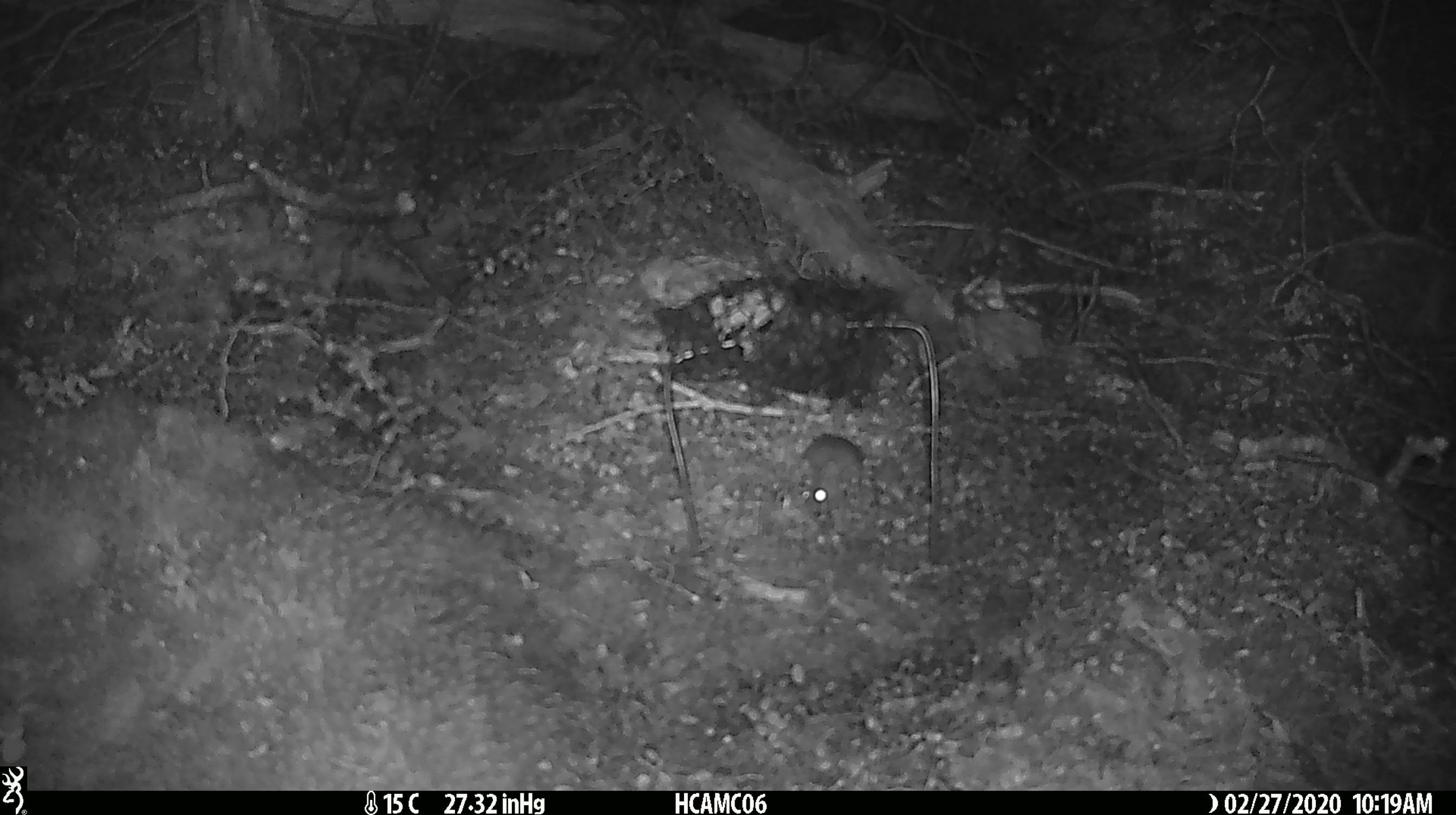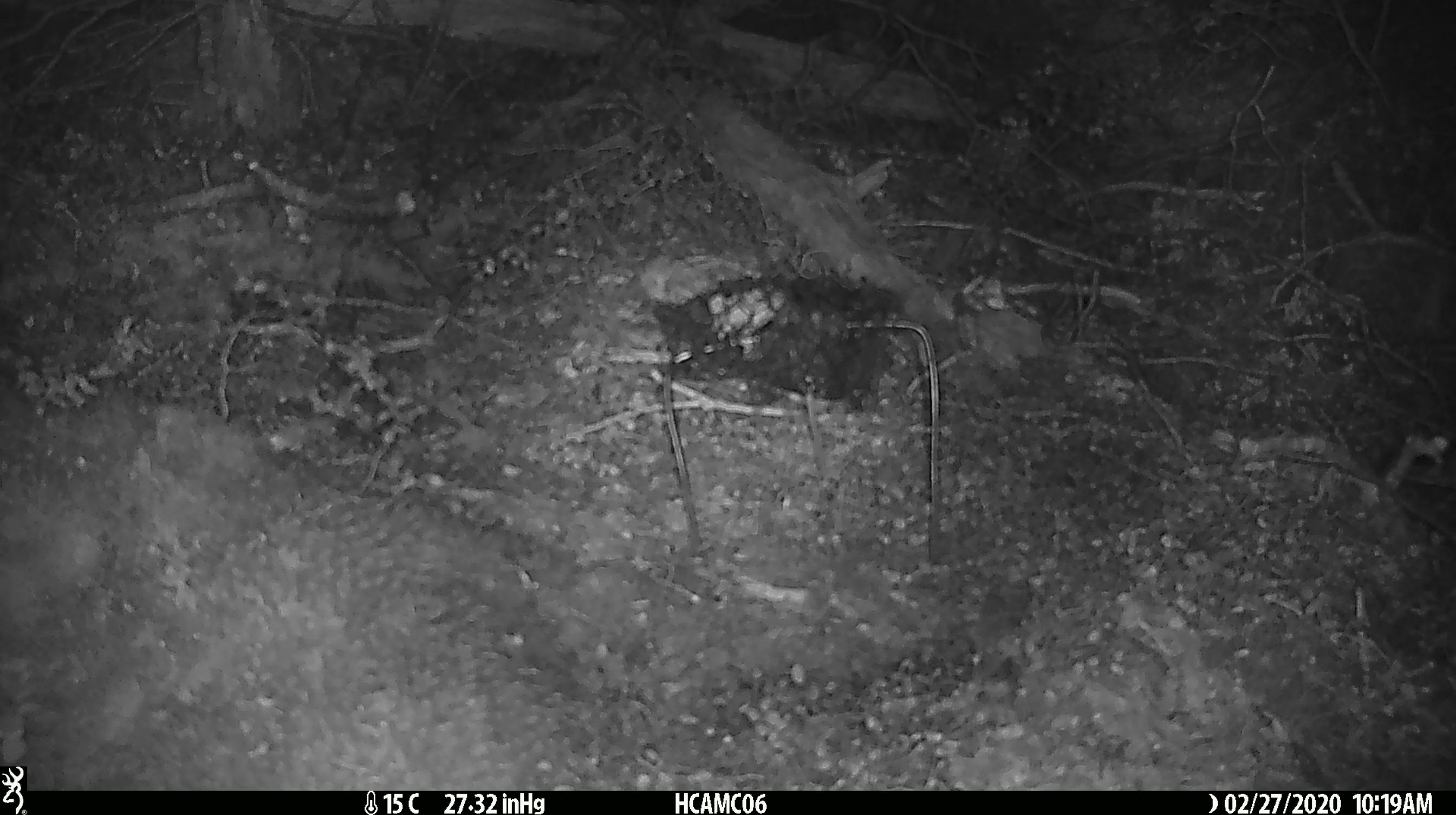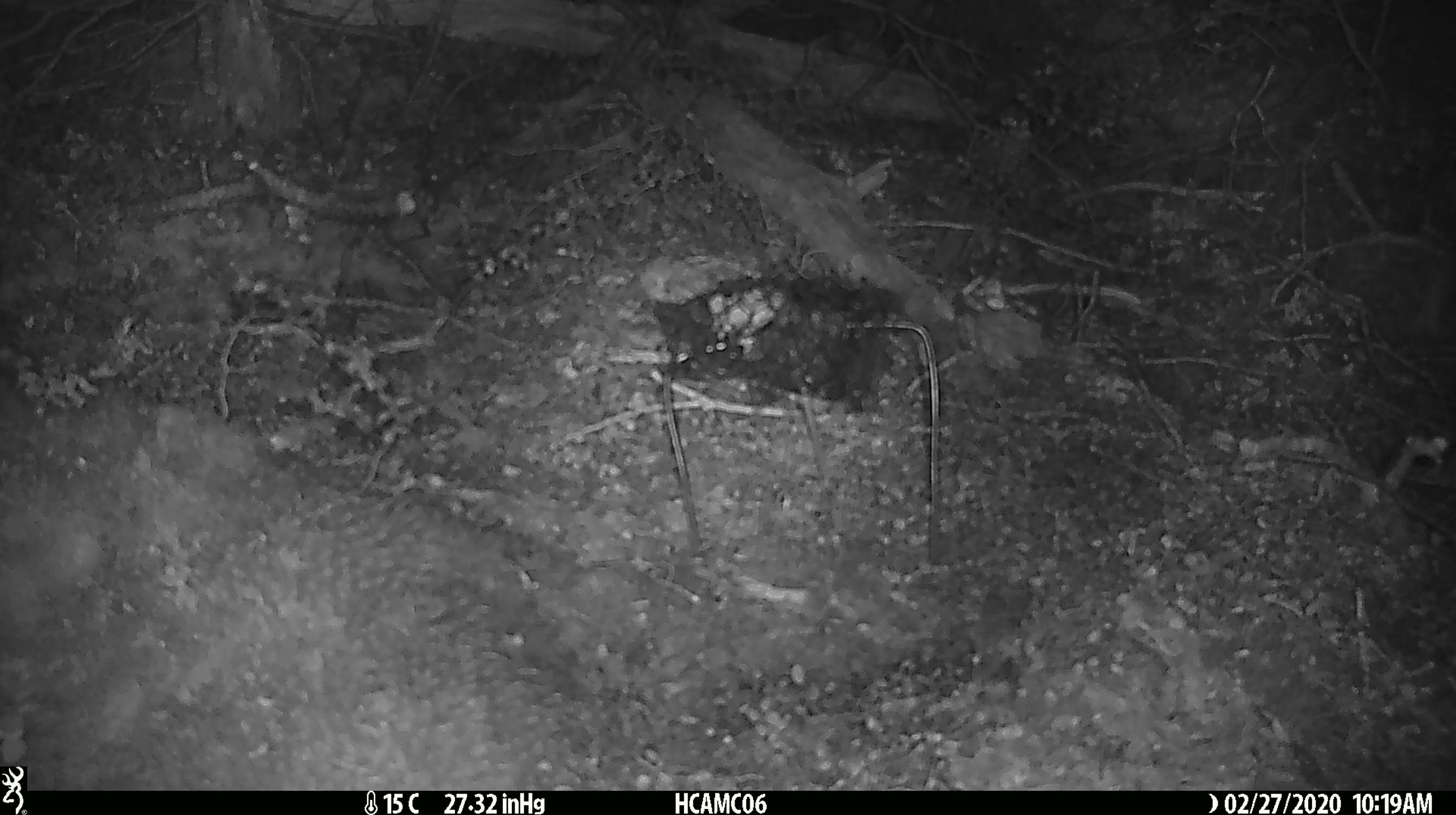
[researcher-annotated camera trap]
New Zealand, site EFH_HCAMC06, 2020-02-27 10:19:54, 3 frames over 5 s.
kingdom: Animalia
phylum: Chordata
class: Mammalia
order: Rodentia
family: Muridae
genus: Mus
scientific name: Mus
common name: mouse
Mouse (Mus).